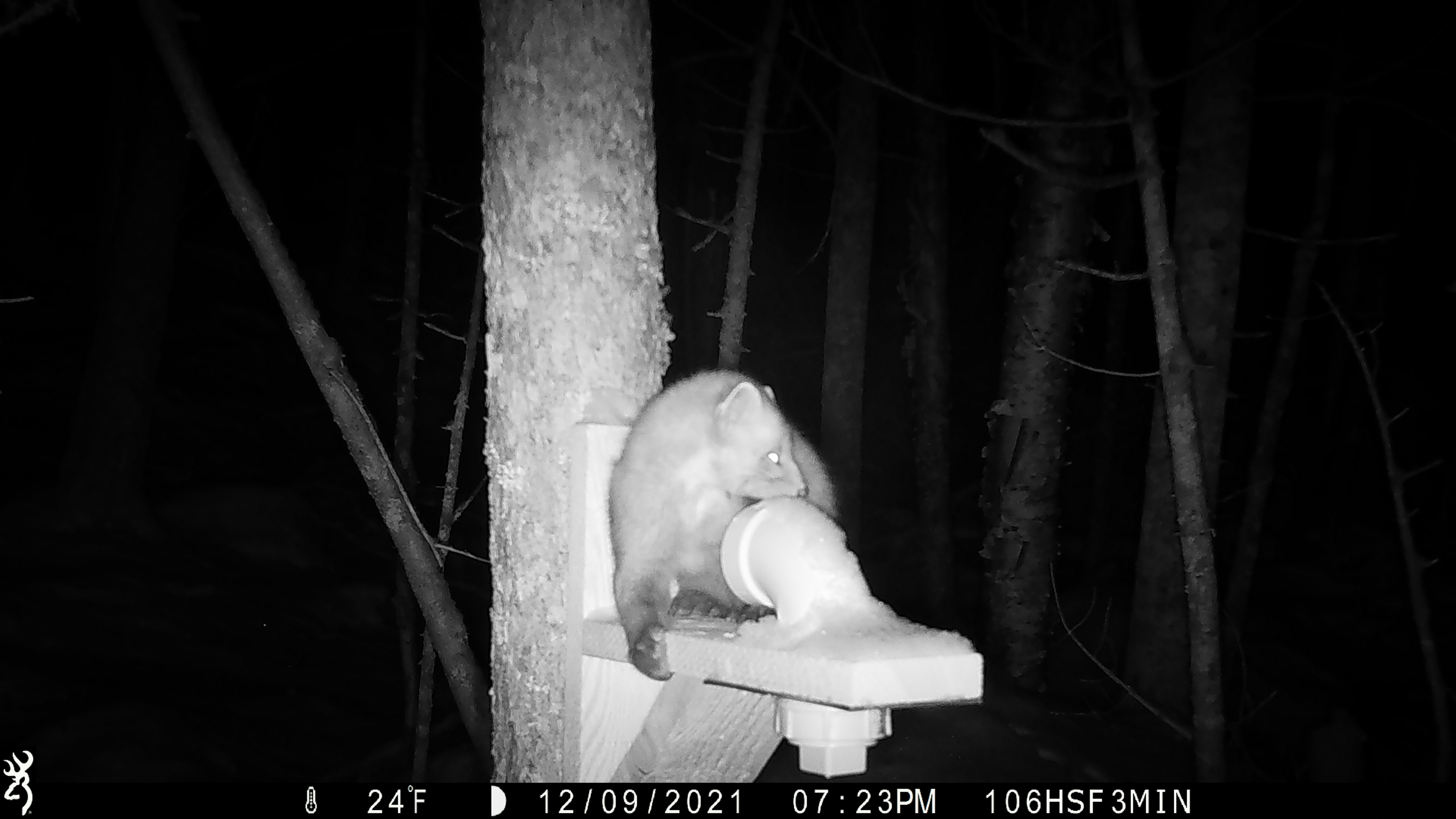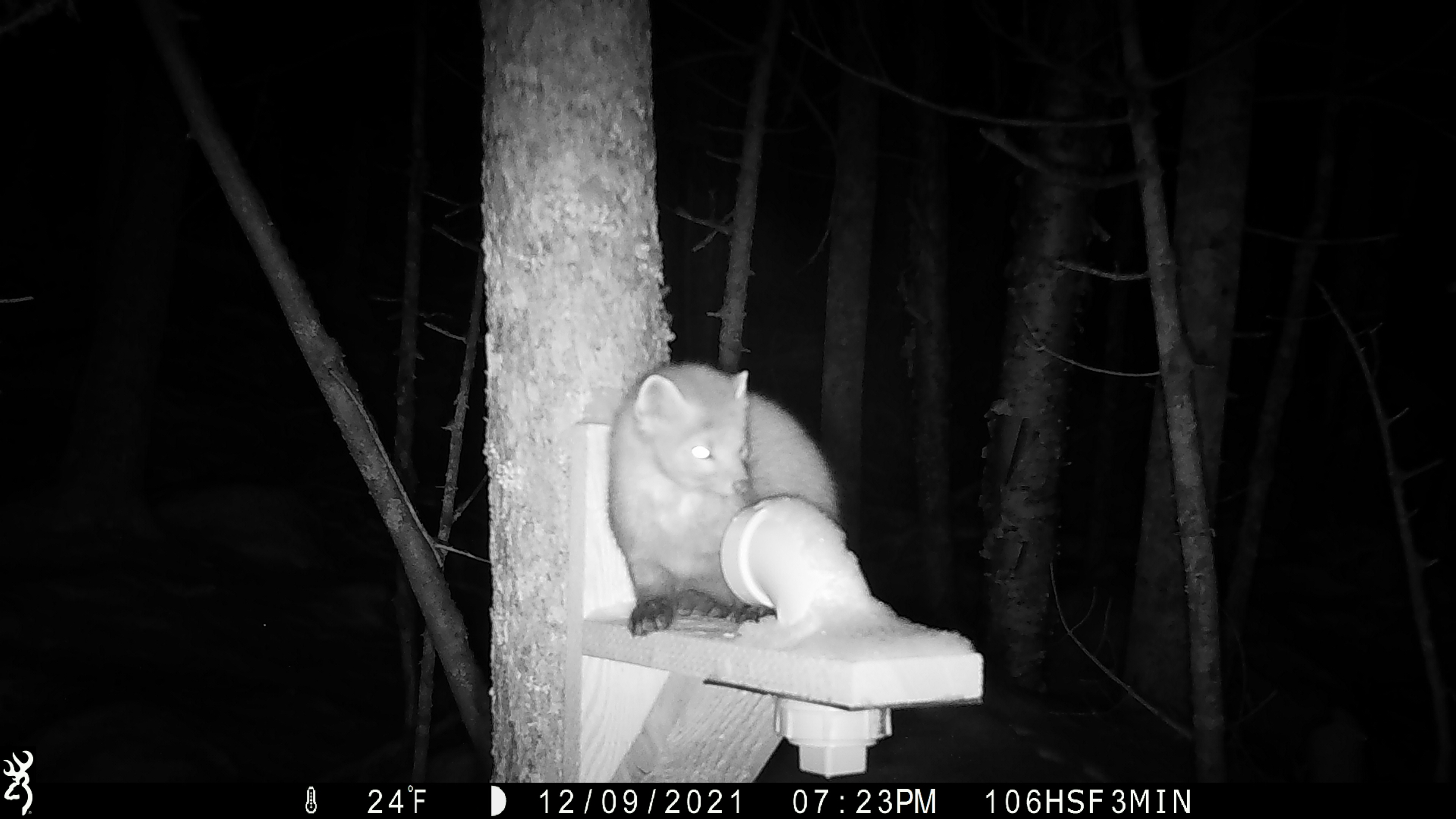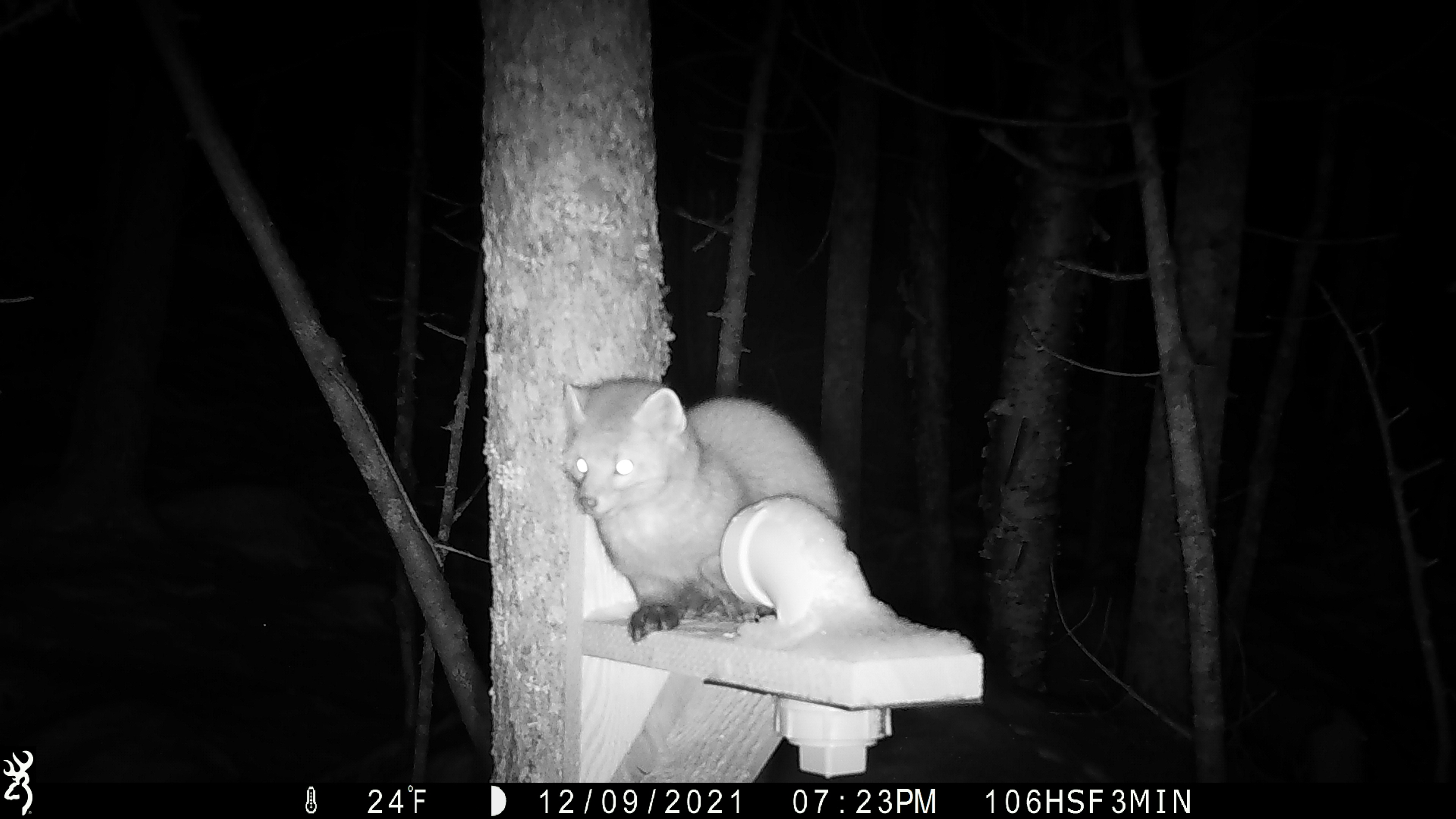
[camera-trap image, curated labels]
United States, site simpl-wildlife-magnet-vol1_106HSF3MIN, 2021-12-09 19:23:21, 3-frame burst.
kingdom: Animalia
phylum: Chordata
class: Mammalia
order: Carnivora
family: Mustelidae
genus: Martes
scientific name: Martes americana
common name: american marten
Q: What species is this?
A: American marten (Martes americana).